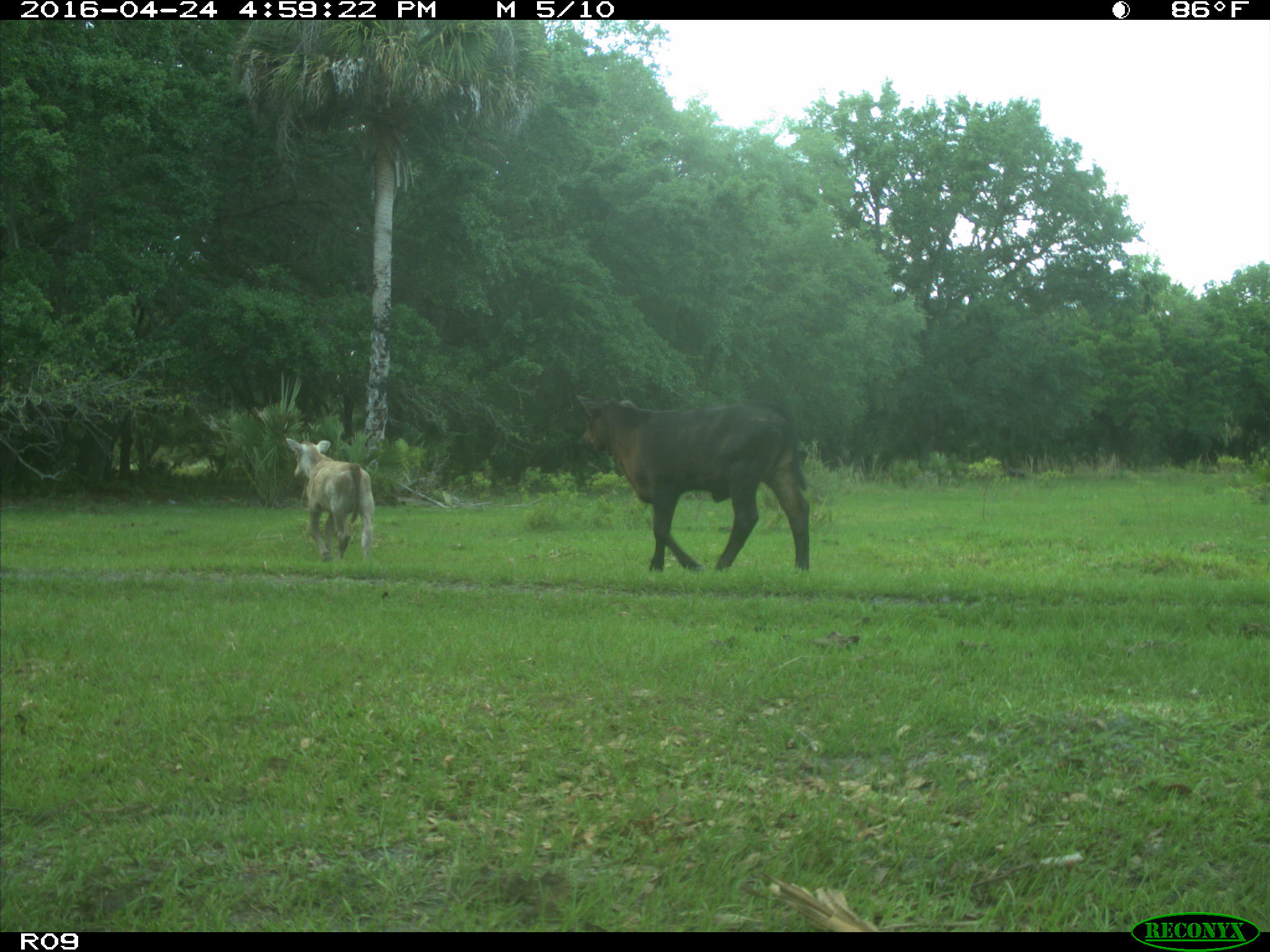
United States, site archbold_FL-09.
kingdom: Animalia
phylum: Chordata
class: Mammalia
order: Artiodactyla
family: Bovidae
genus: Bos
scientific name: Bos taurus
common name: domestic cow